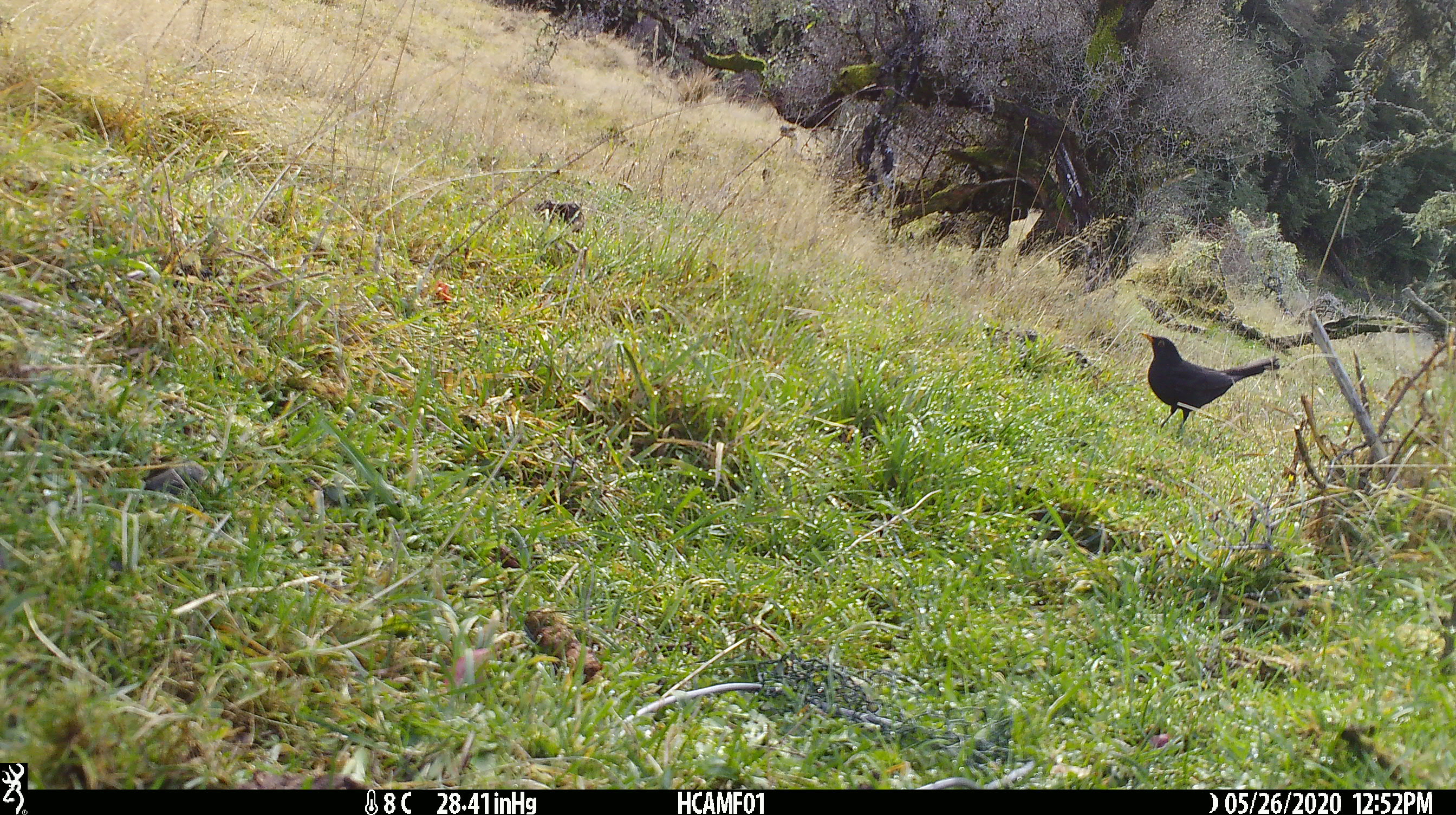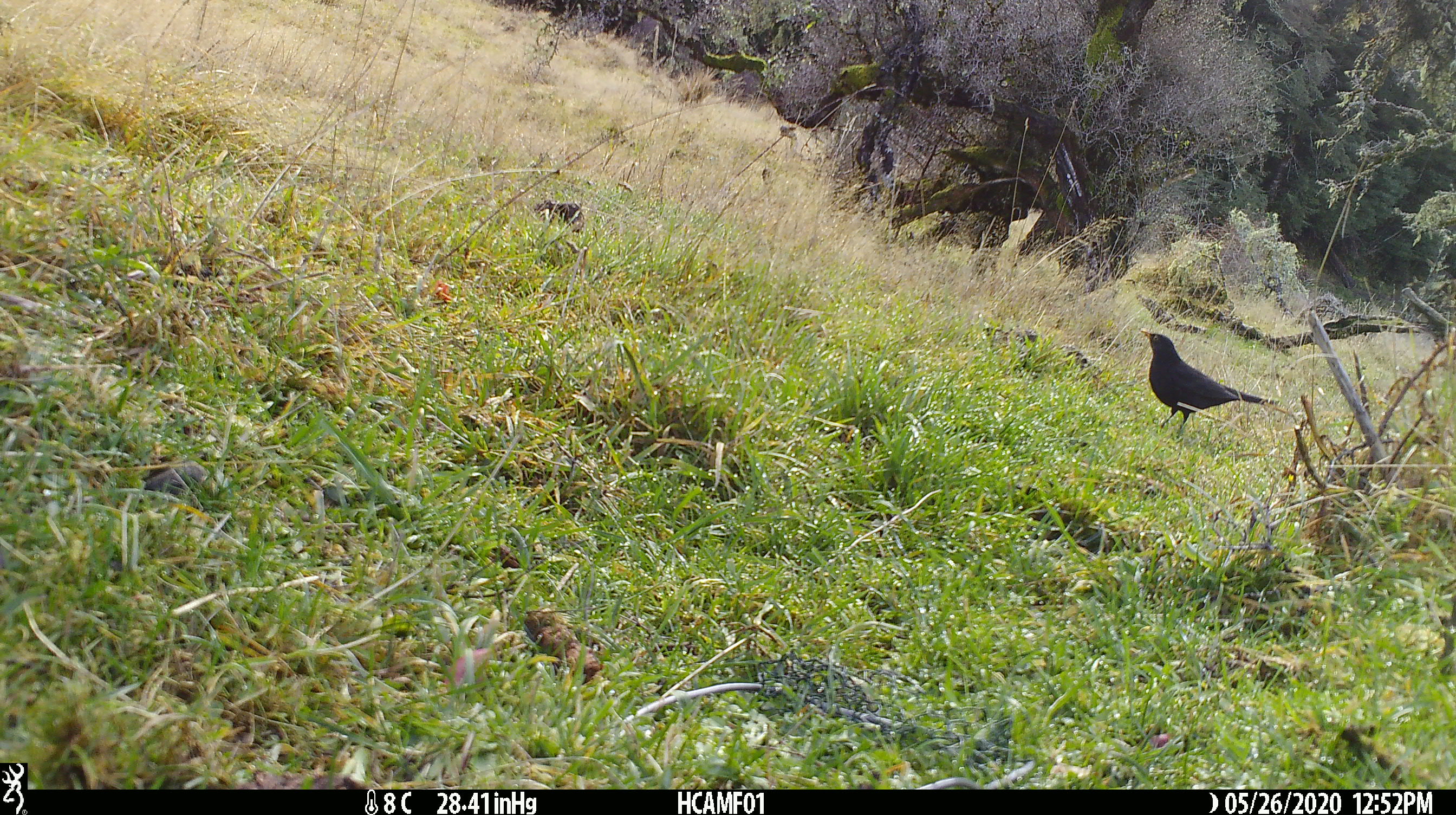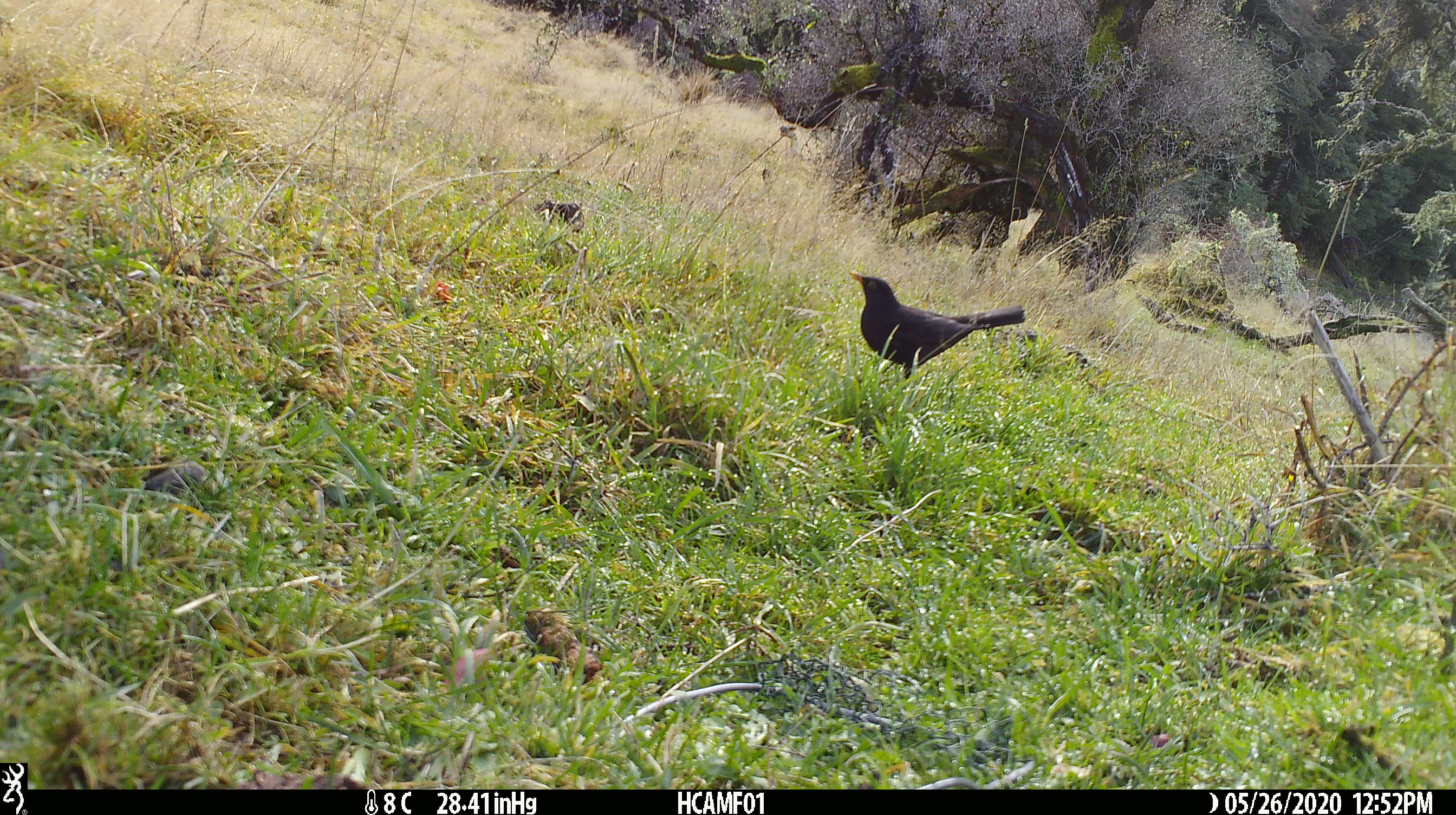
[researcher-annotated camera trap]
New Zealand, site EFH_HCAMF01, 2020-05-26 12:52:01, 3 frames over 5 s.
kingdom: Animalia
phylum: Chordata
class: Aves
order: Passeriformes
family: Turdidae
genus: Turdus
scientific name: Turdus merula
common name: eurasian blackbird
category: blackbird